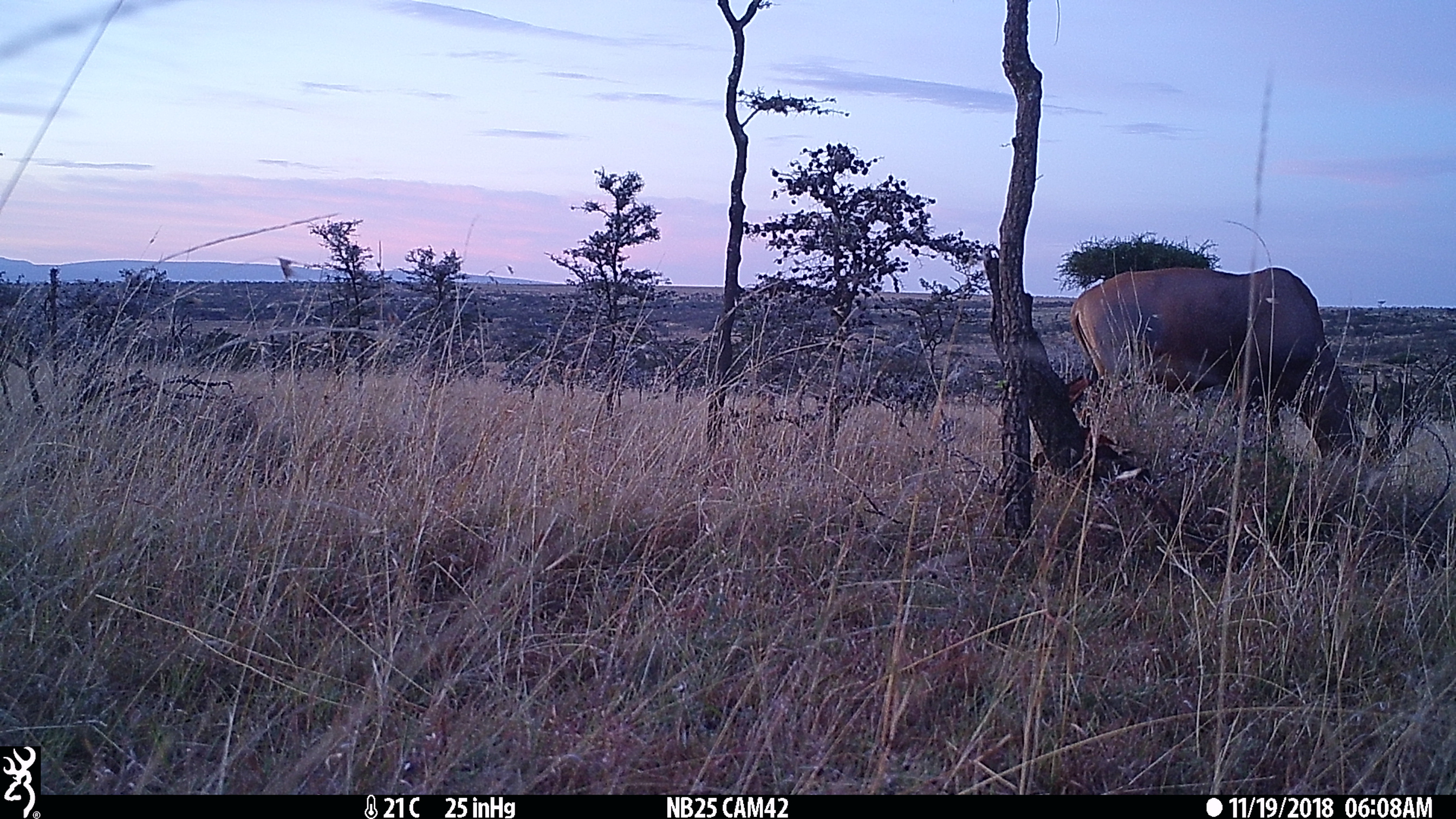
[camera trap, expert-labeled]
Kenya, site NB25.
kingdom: Animalia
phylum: Chordata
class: Mammalia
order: Artiodactyla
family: Bovidae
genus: Damaliscus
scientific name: Damaliscus lunatus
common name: topi